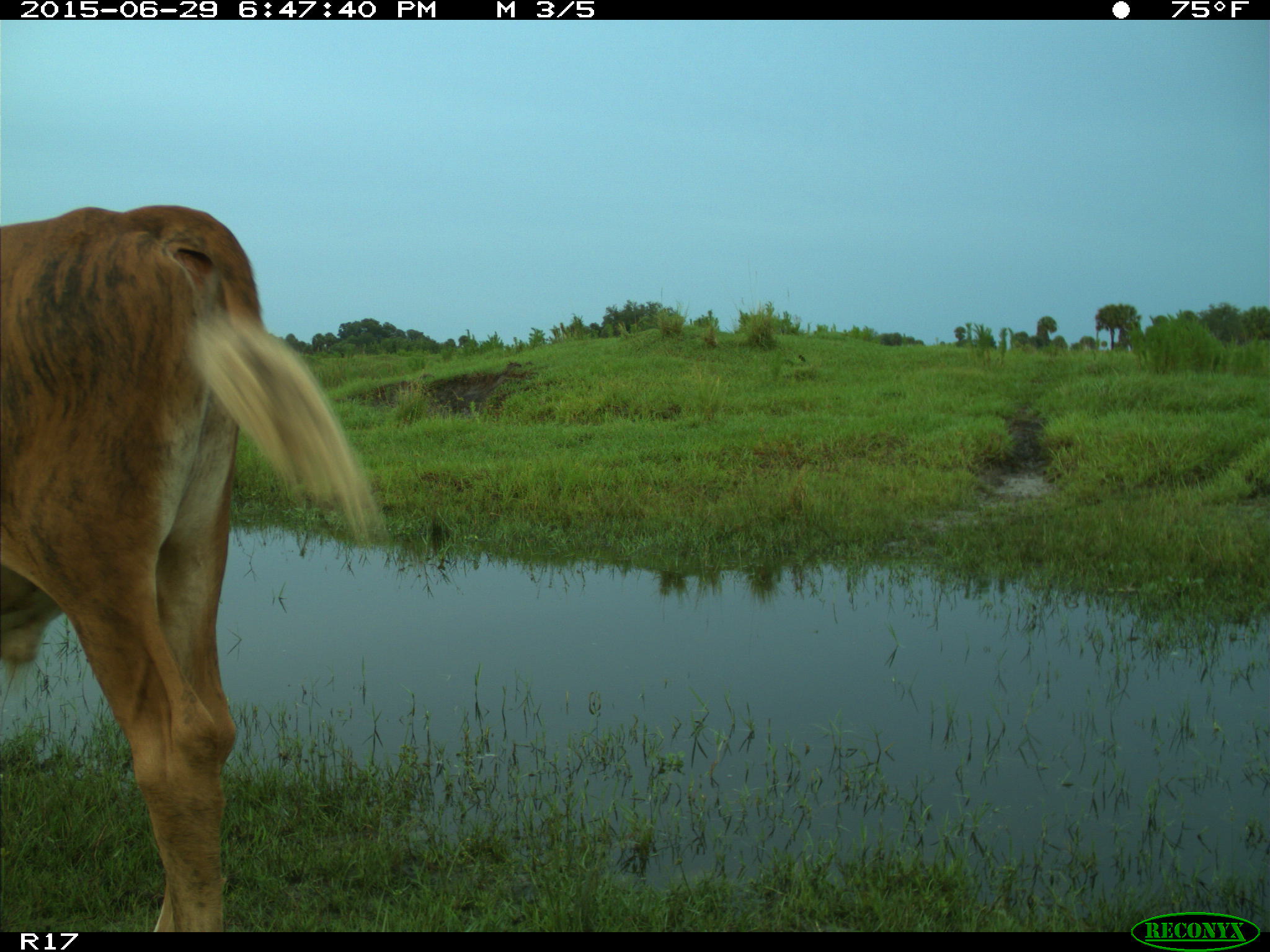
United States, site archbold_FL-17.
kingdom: Animalia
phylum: Chordata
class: Mammalia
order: Artiodactyla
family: Bovidae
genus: Bos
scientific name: Bos taurus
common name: domestic cow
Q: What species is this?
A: Bos taurus (domestic cow).